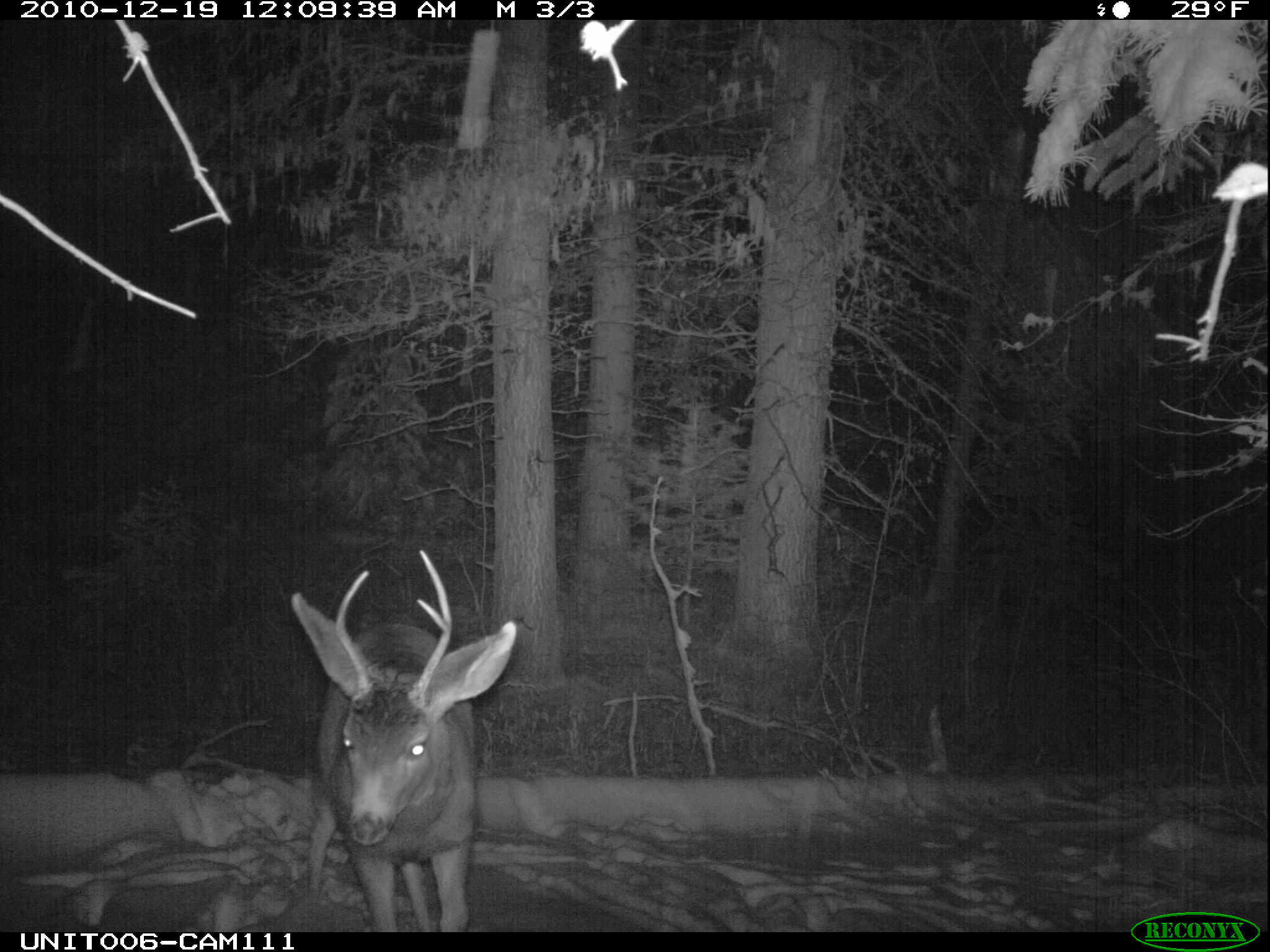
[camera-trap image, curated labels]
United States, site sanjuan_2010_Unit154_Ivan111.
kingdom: Animalia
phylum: Chordata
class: Mammalia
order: Artiodactyla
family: Cervidae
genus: Odocoileus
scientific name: Odocoileus hemionus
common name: mule deer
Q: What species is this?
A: Odocoileus hemionus (mule deer).